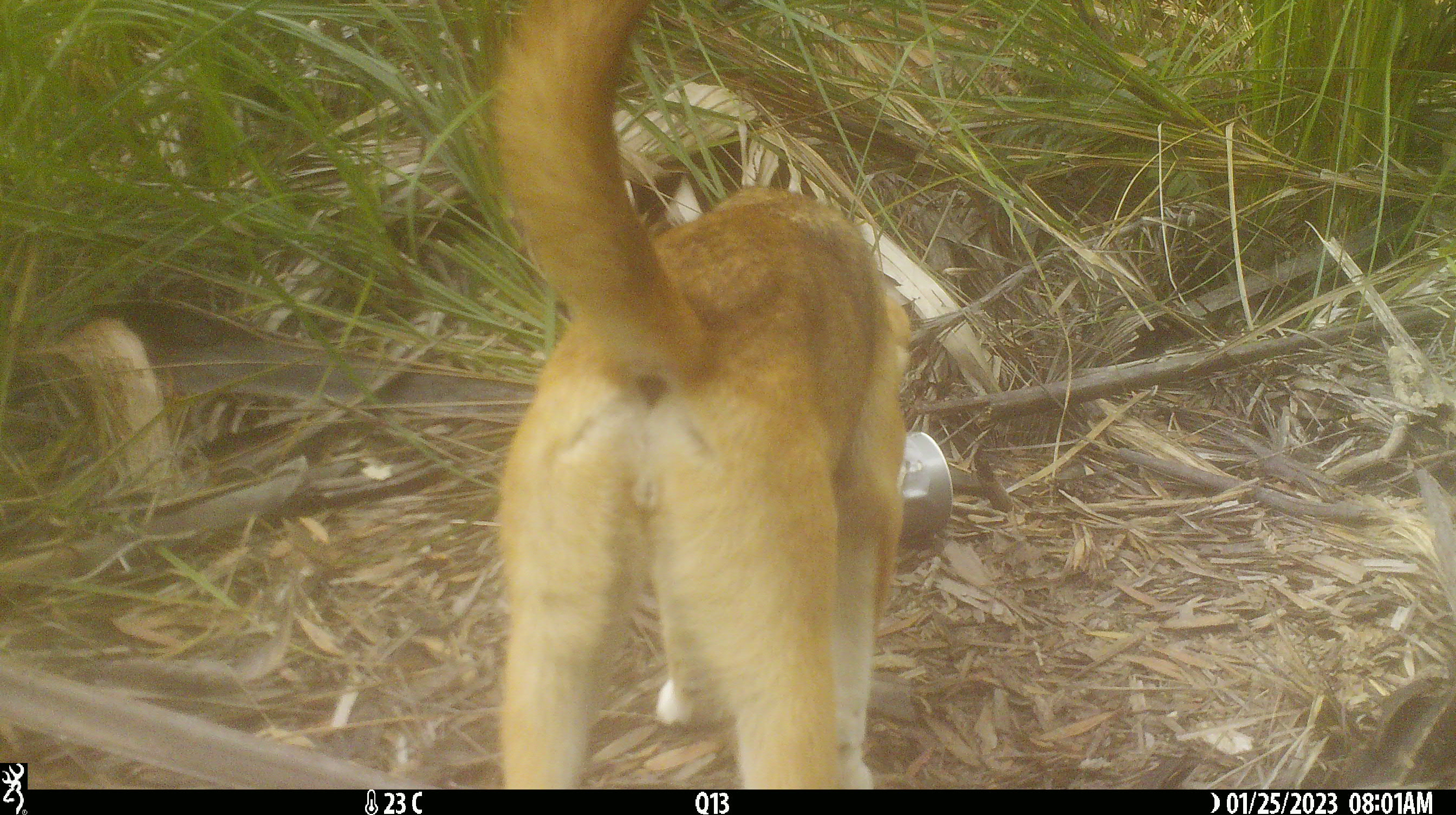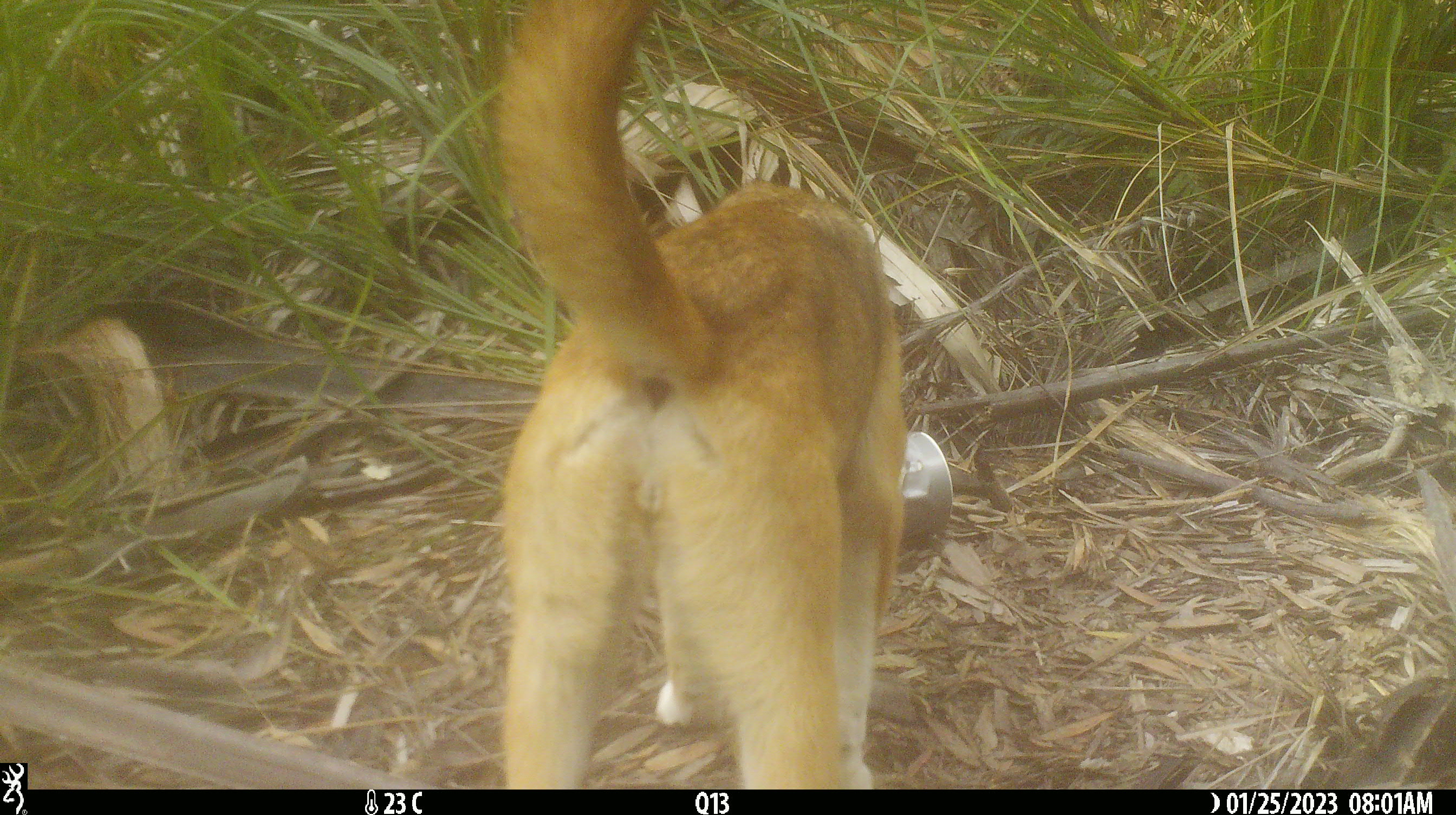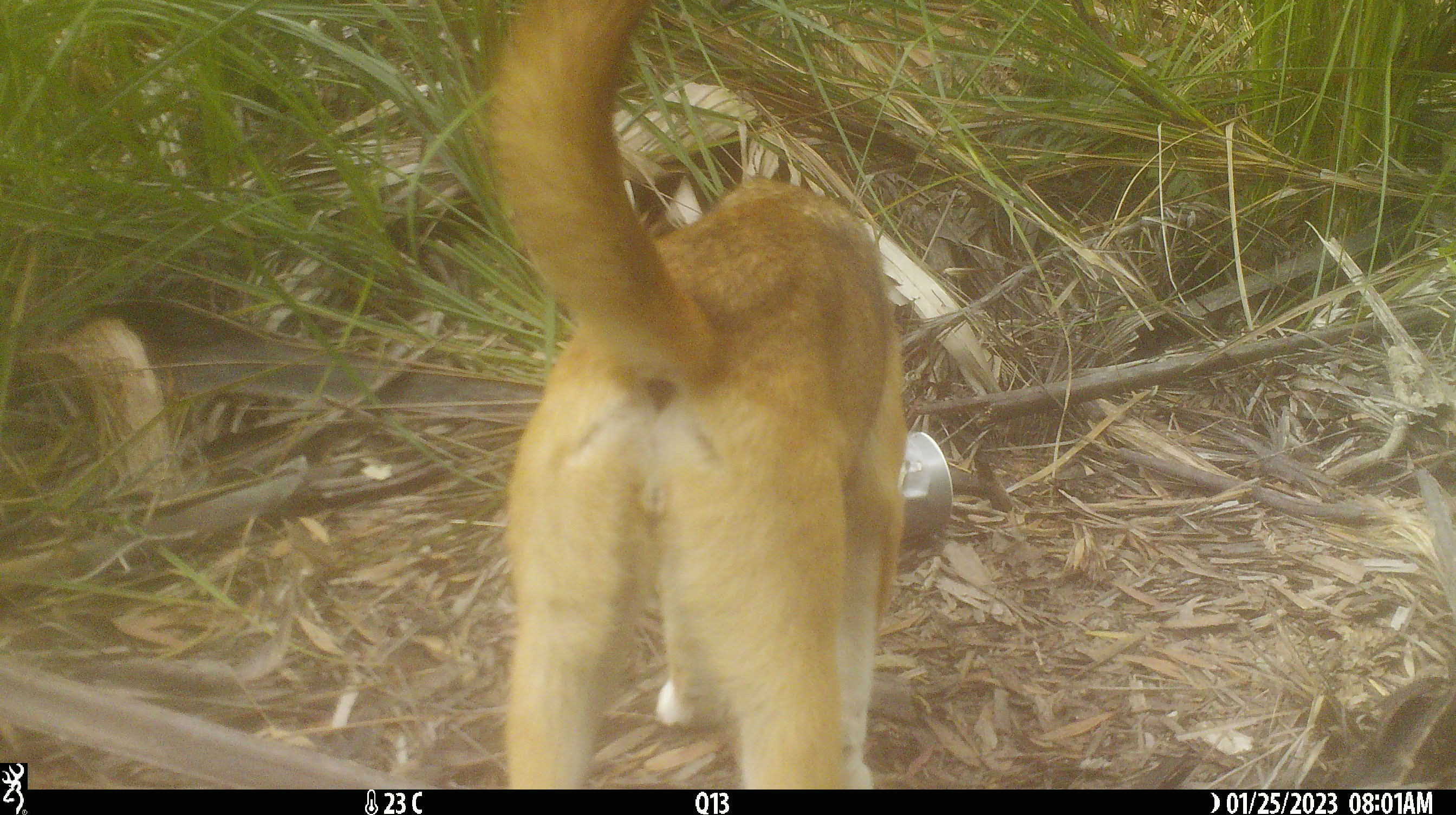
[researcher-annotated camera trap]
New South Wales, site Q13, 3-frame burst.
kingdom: Animalia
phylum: Chordata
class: Mammalia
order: Carnivora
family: Canidae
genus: Canis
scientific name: Canis familiaris dingo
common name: dingo